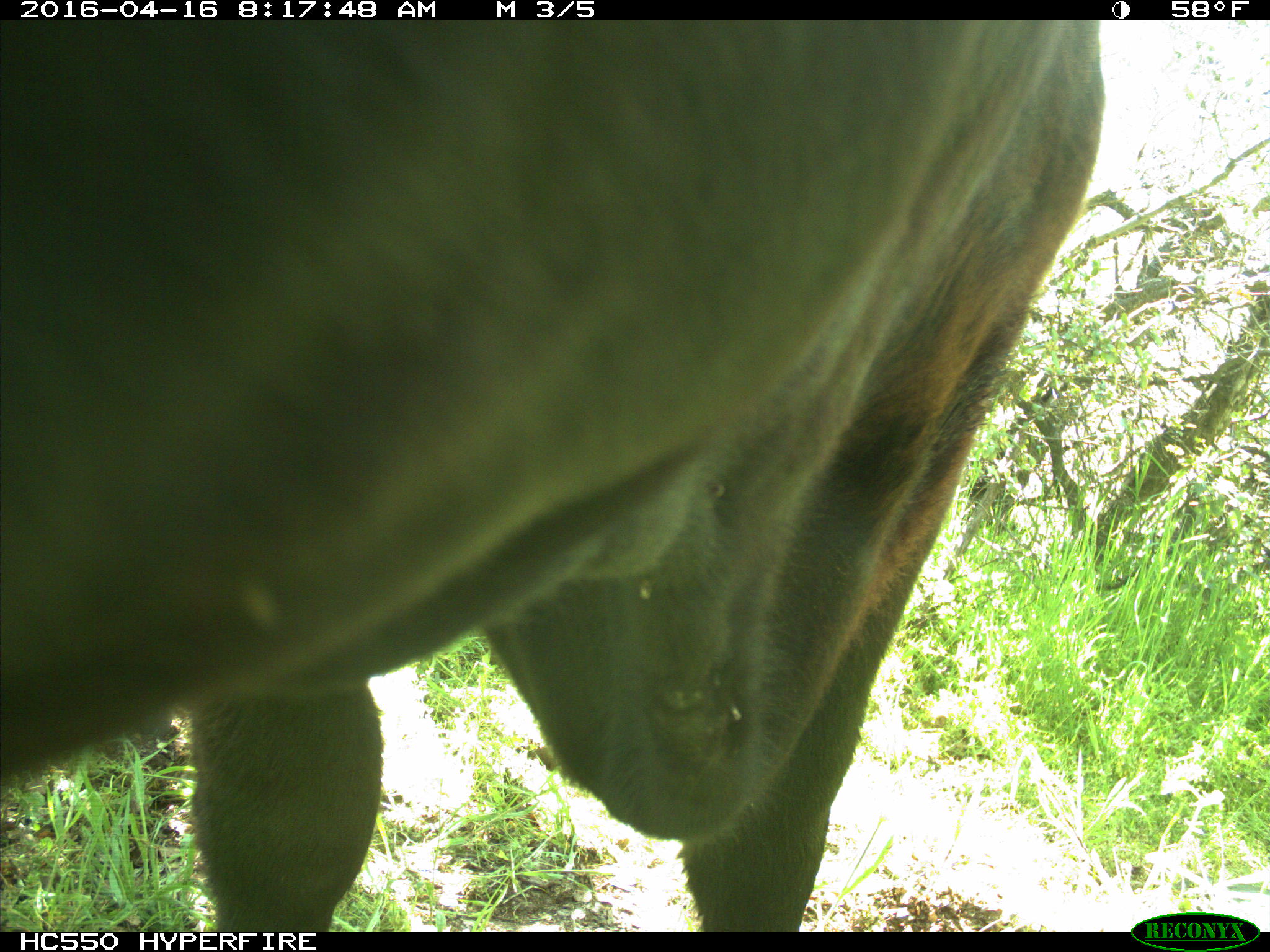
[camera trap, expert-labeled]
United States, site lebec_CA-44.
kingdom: Animalia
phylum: Chordata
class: Mammalia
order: Artiodactyla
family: Bovidae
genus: Bos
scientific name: Bos taurus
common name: domestic cow